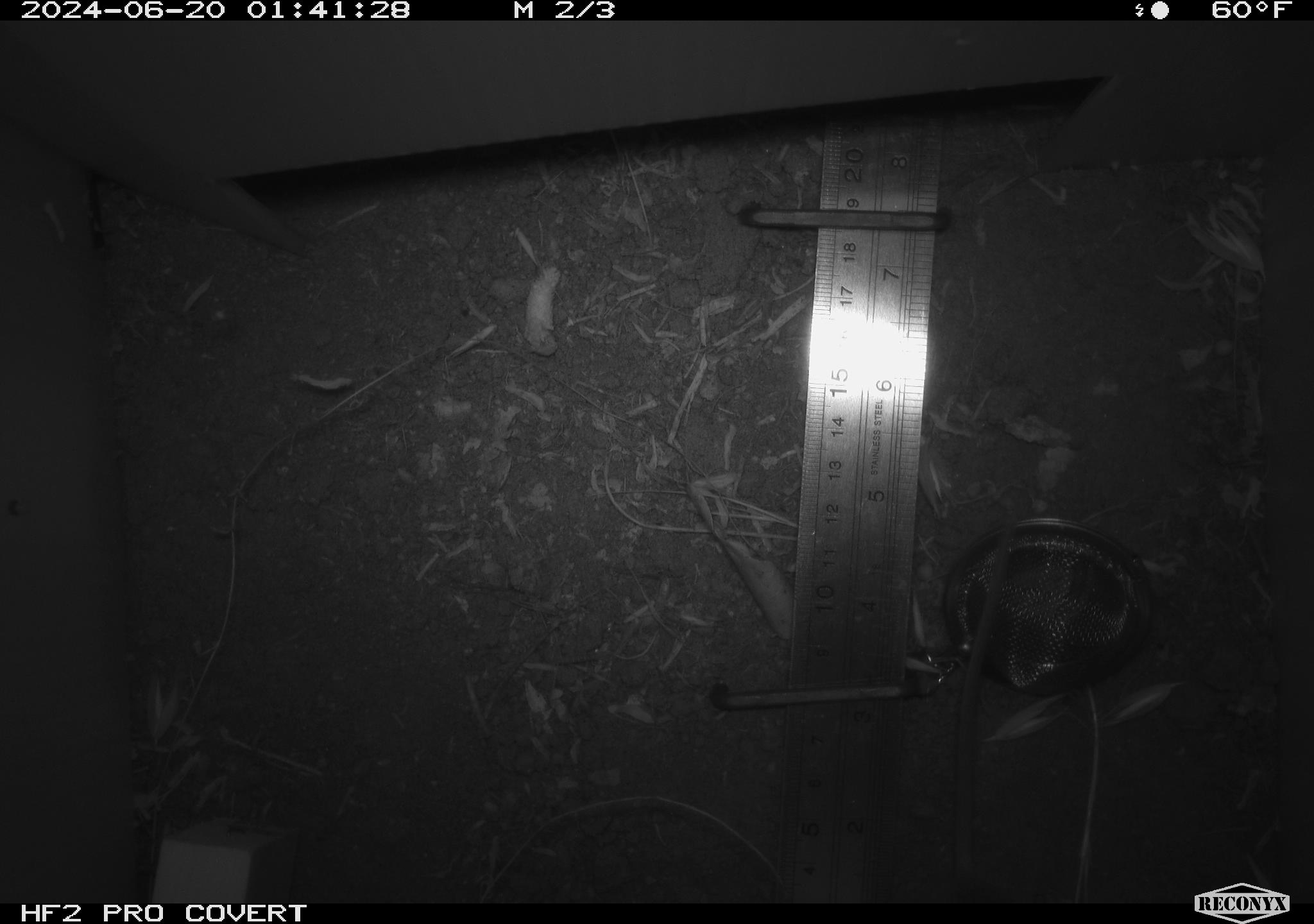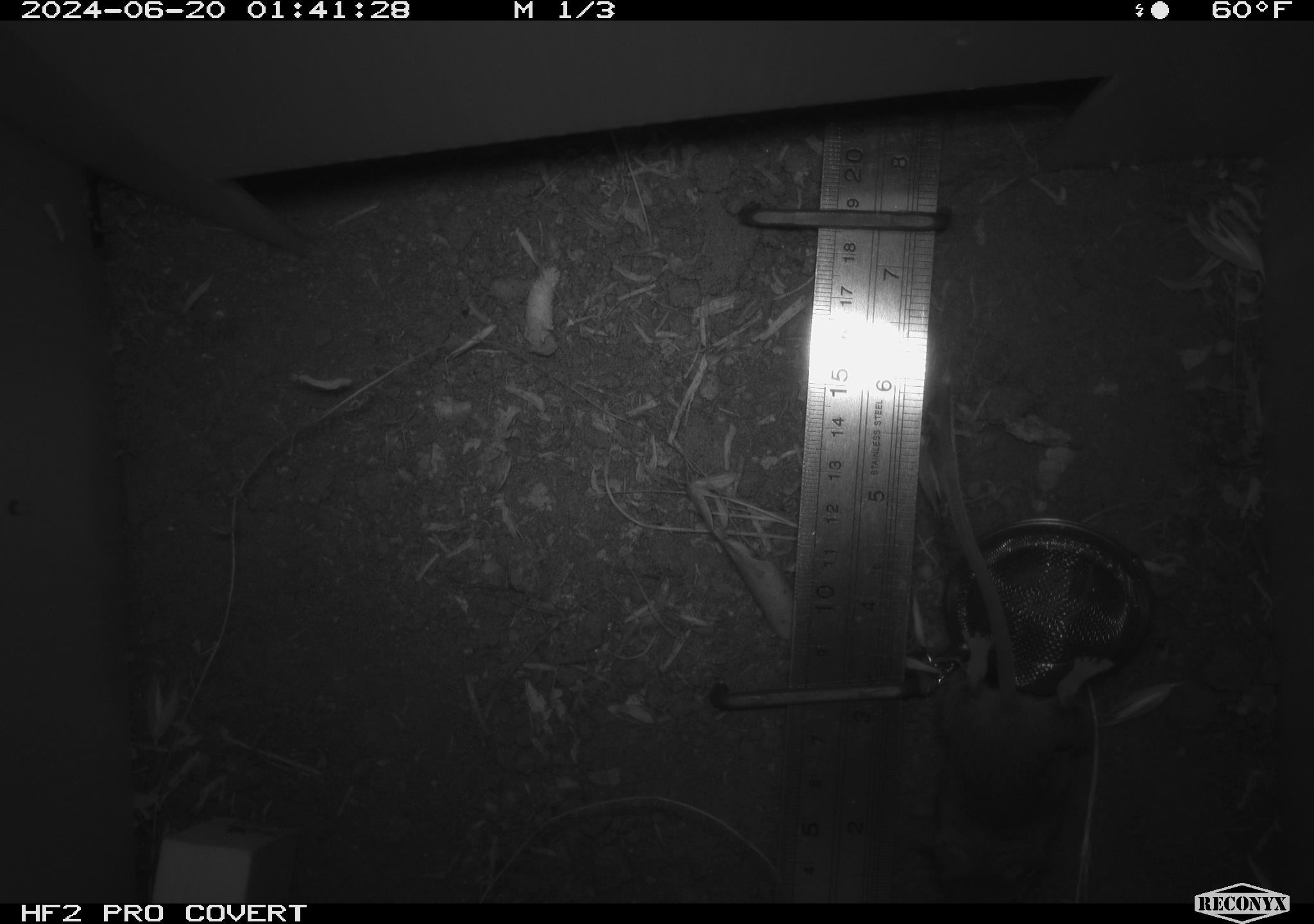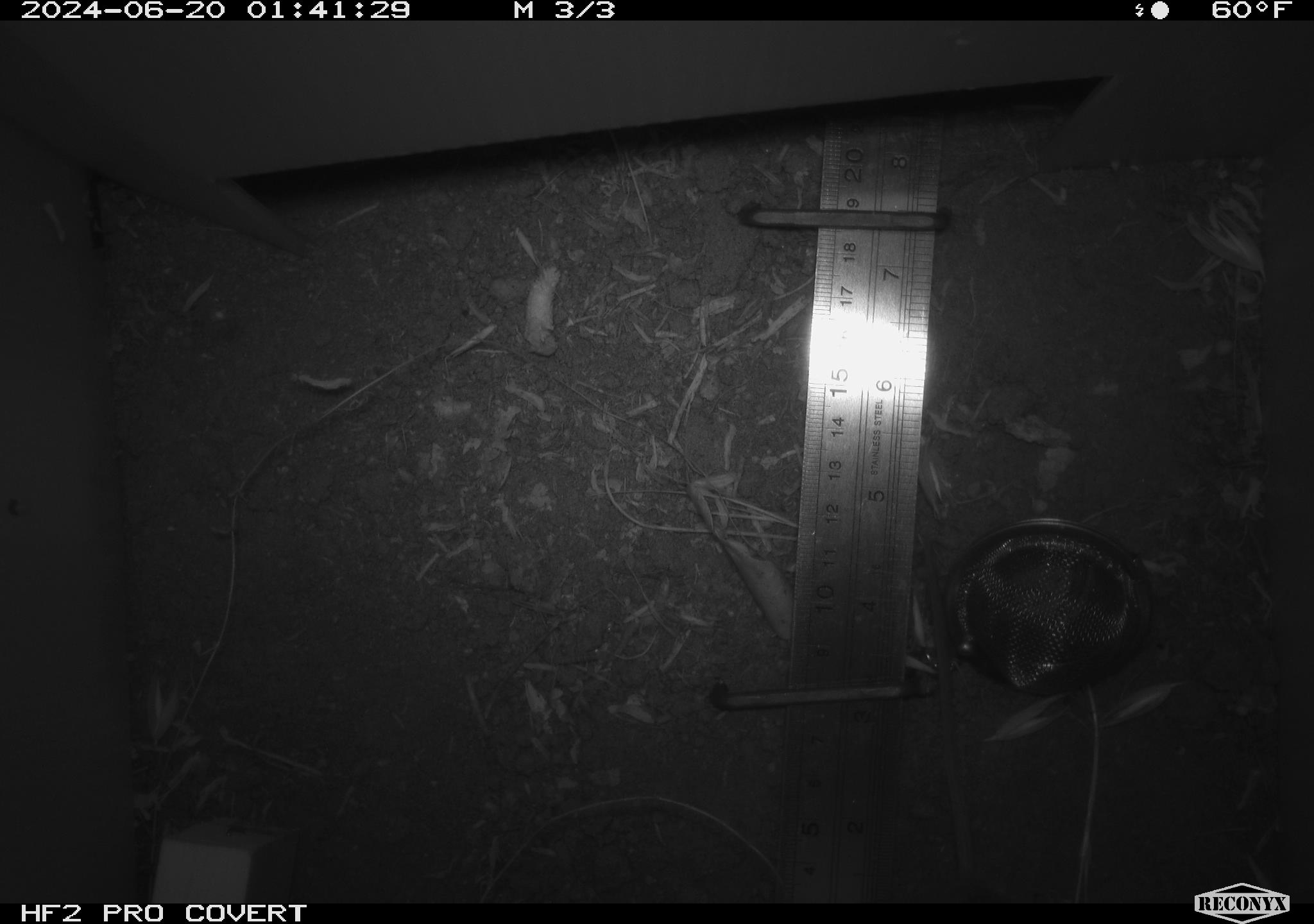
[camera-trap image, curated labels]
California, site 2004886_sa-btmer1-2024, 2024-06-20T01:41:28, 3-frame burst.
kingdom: Animalia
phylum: Chordata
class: Mammalia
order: Rodentia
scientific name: Rodentia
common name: mouse species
Mouse species (Rodentia).